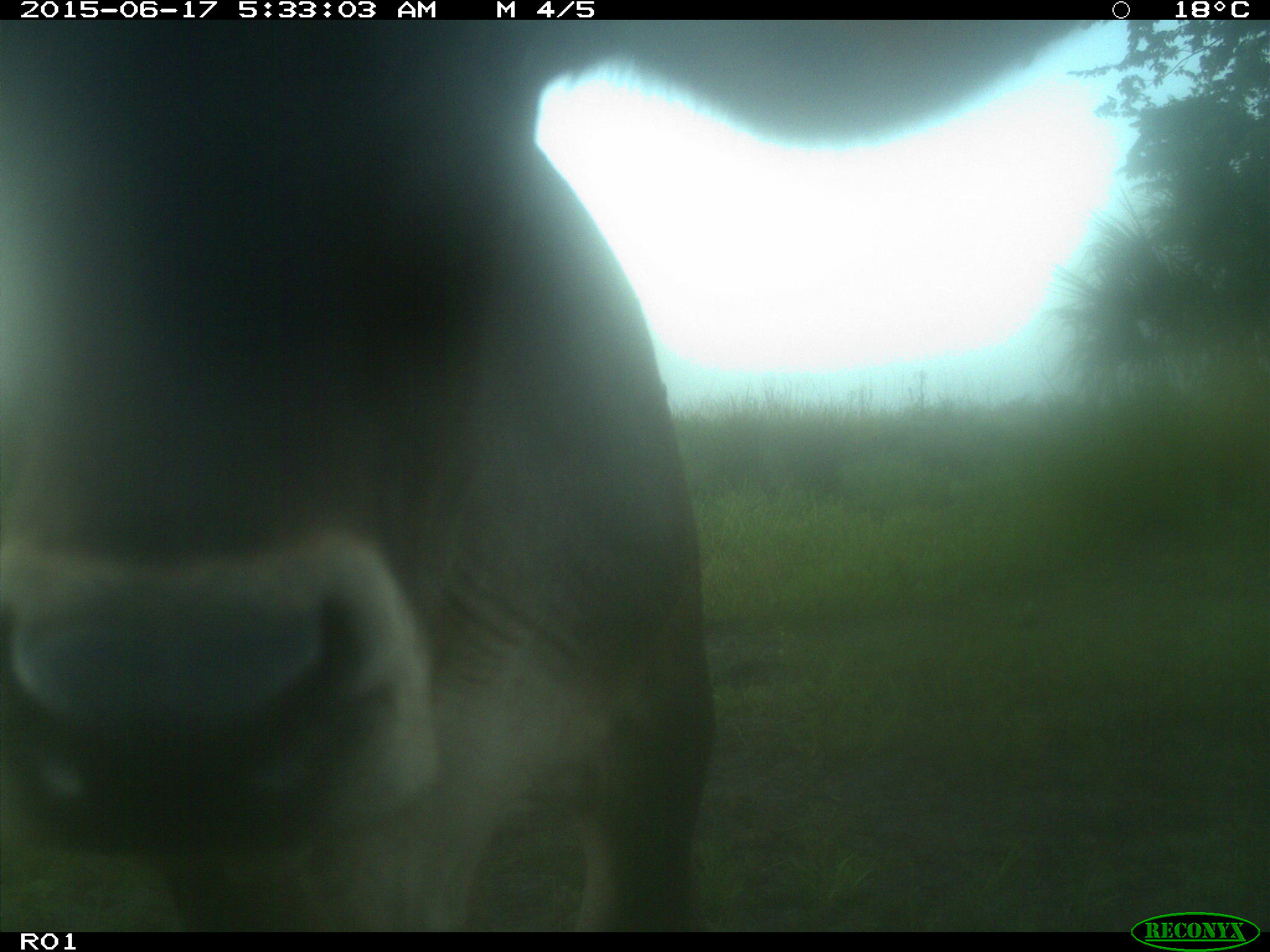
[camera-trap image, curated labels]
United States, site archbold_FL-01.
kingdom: Animalia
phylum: Chordata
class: Mammalia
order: Artiodactyla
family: Bovidae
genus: Bos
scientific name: Bos taurus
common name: domestic cow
Bos taurus (domestic cow).